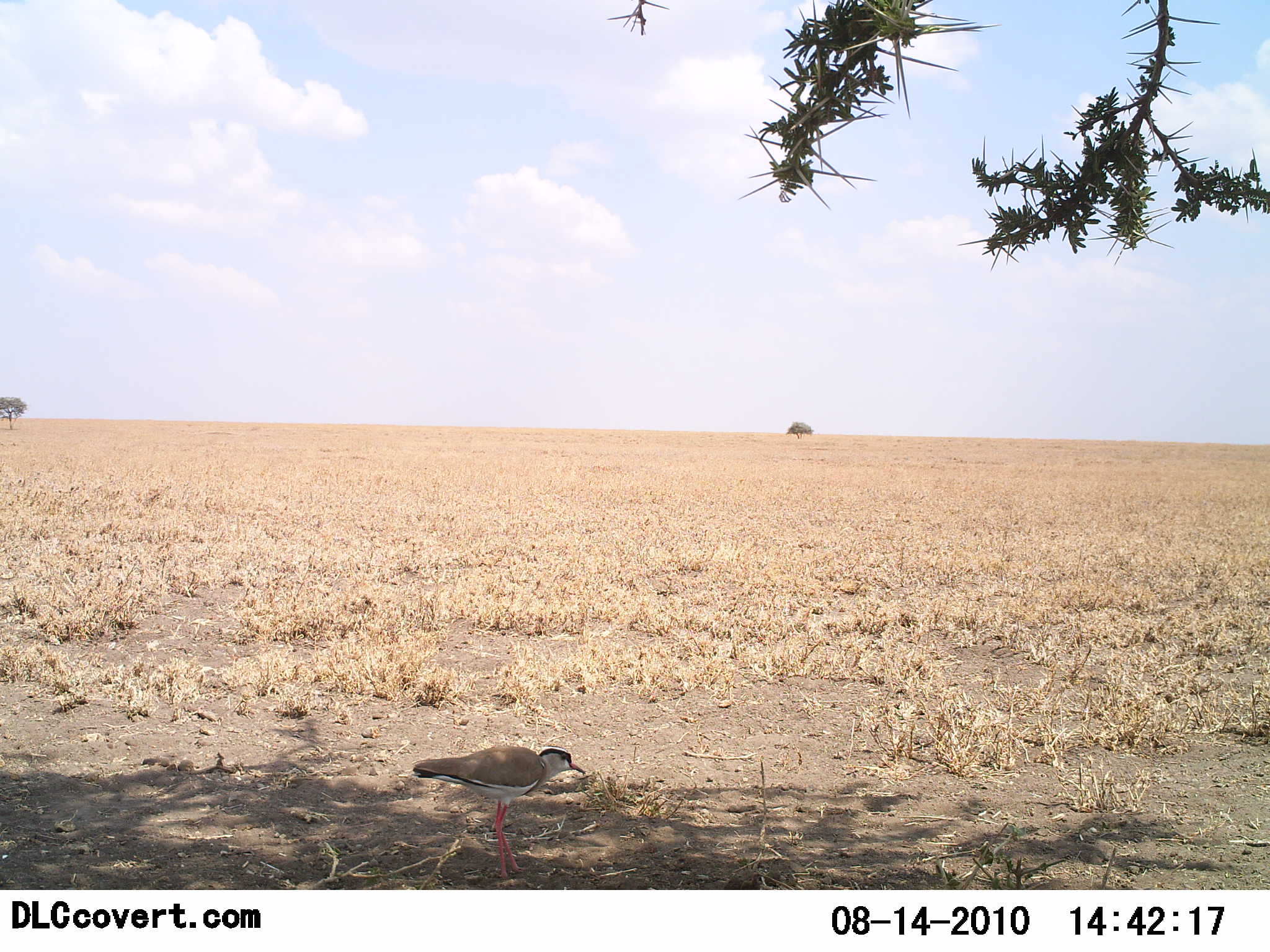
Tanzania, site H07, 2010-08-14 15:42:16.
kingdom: Animalia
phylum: Chordata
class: Aves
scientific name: Aves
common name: bird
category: otherbird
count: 1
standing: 85%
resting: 0%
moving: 15%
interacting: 0%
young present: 0%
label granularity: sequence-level